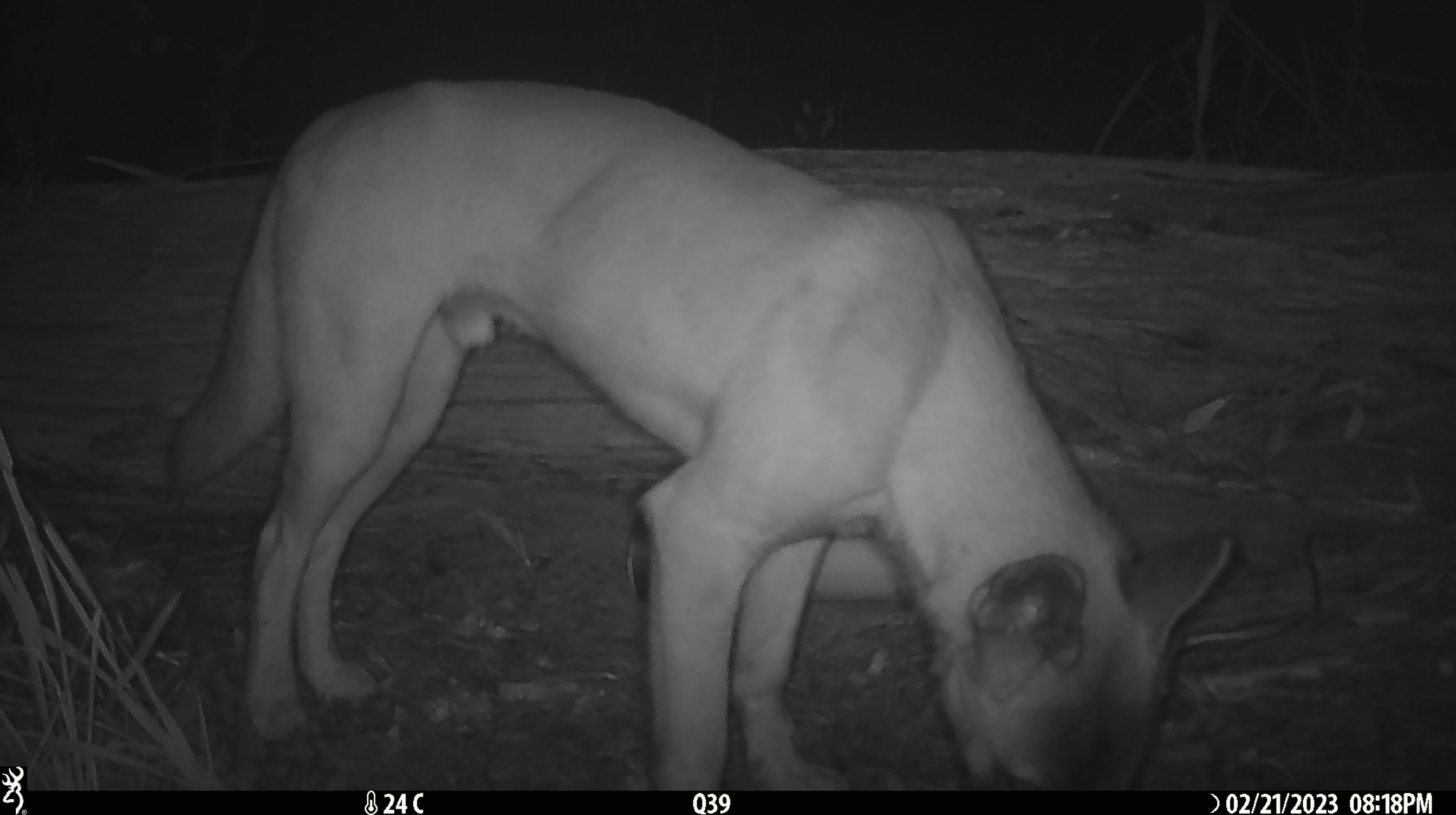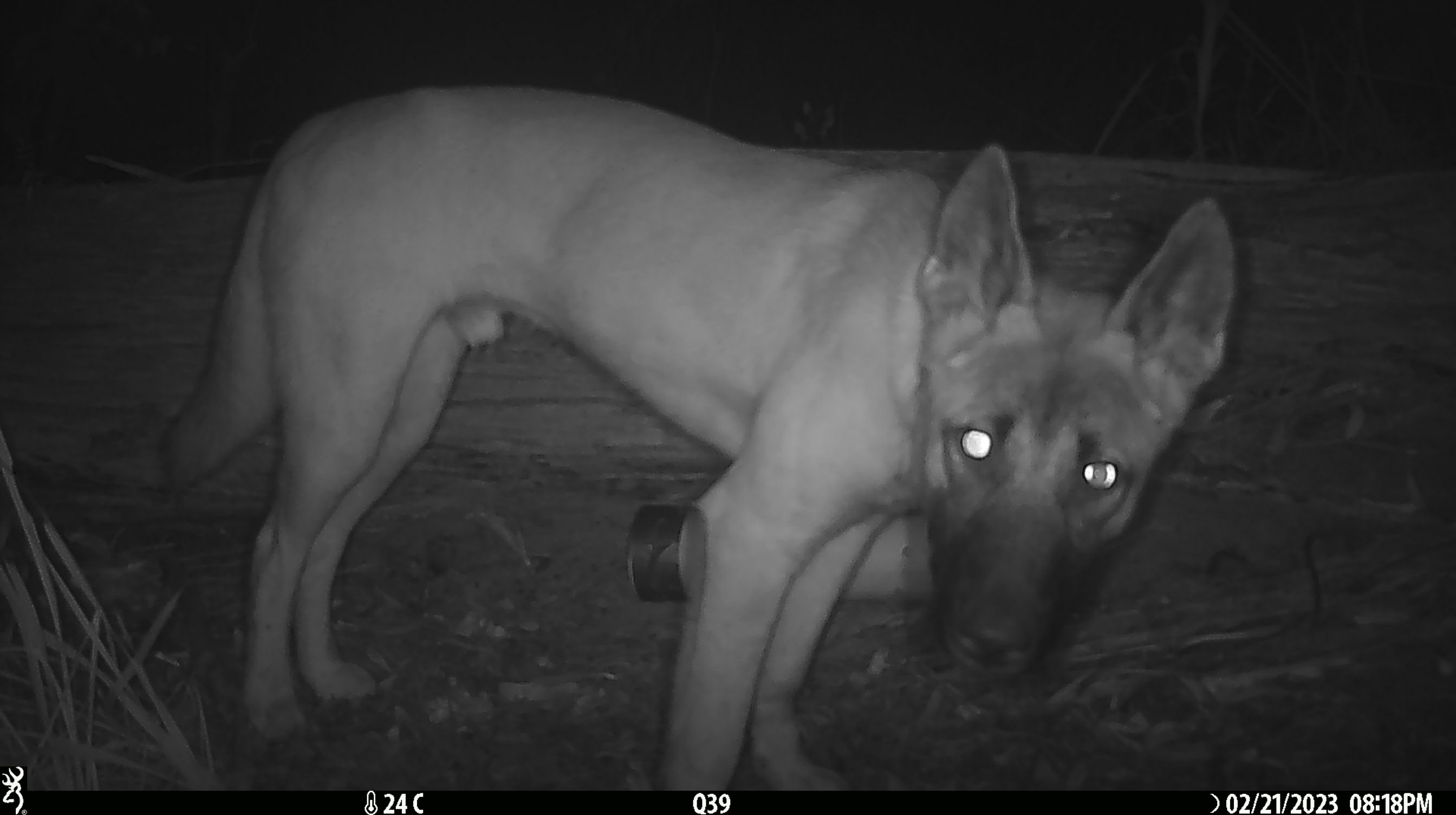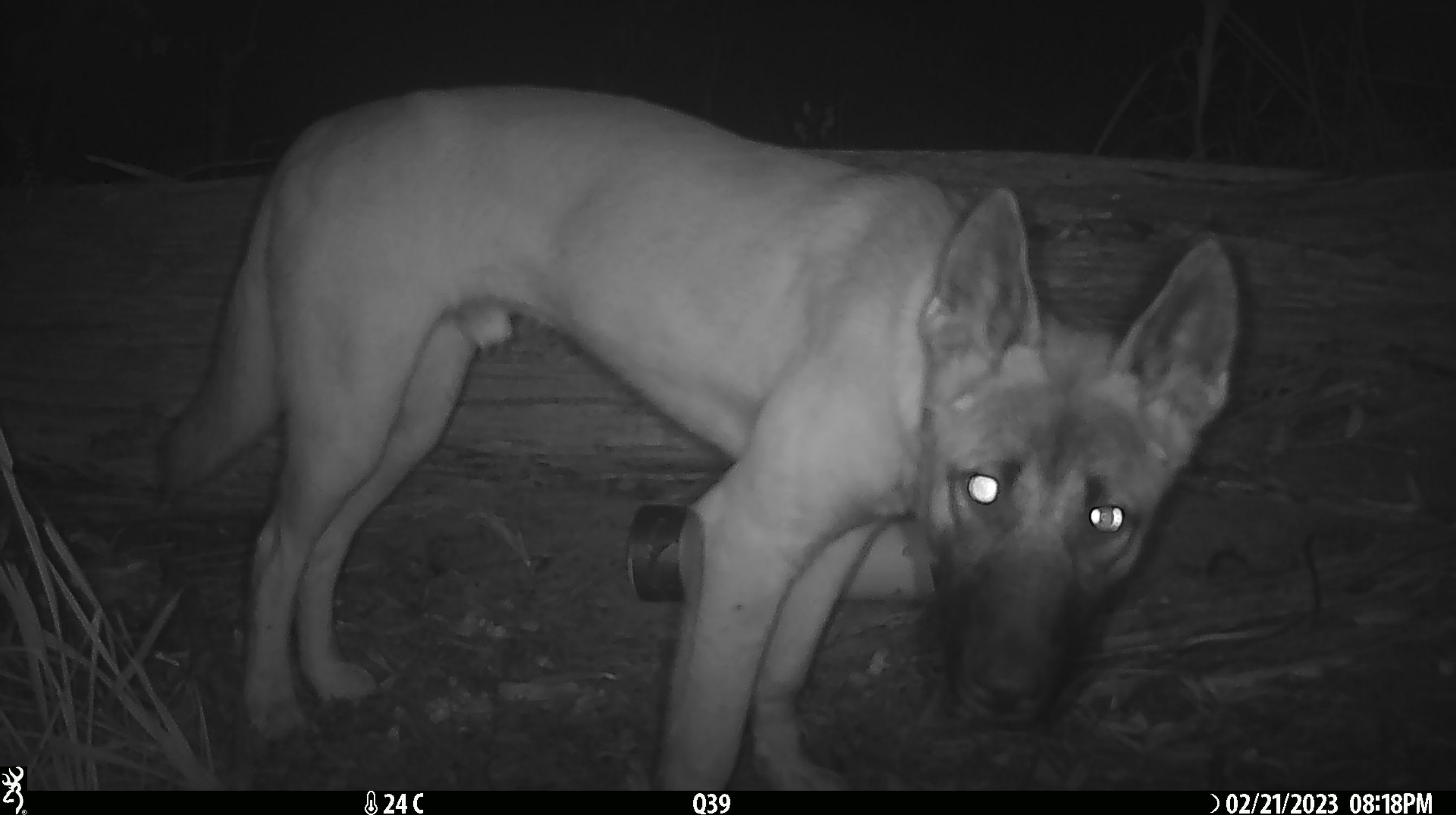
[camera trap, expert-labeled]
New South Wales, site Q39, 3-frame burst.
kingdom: Animalia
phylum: Chordata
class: Mammalia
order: Carnivora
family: Canidae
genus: Canis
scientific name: Canis familiaris dingo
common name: dingo